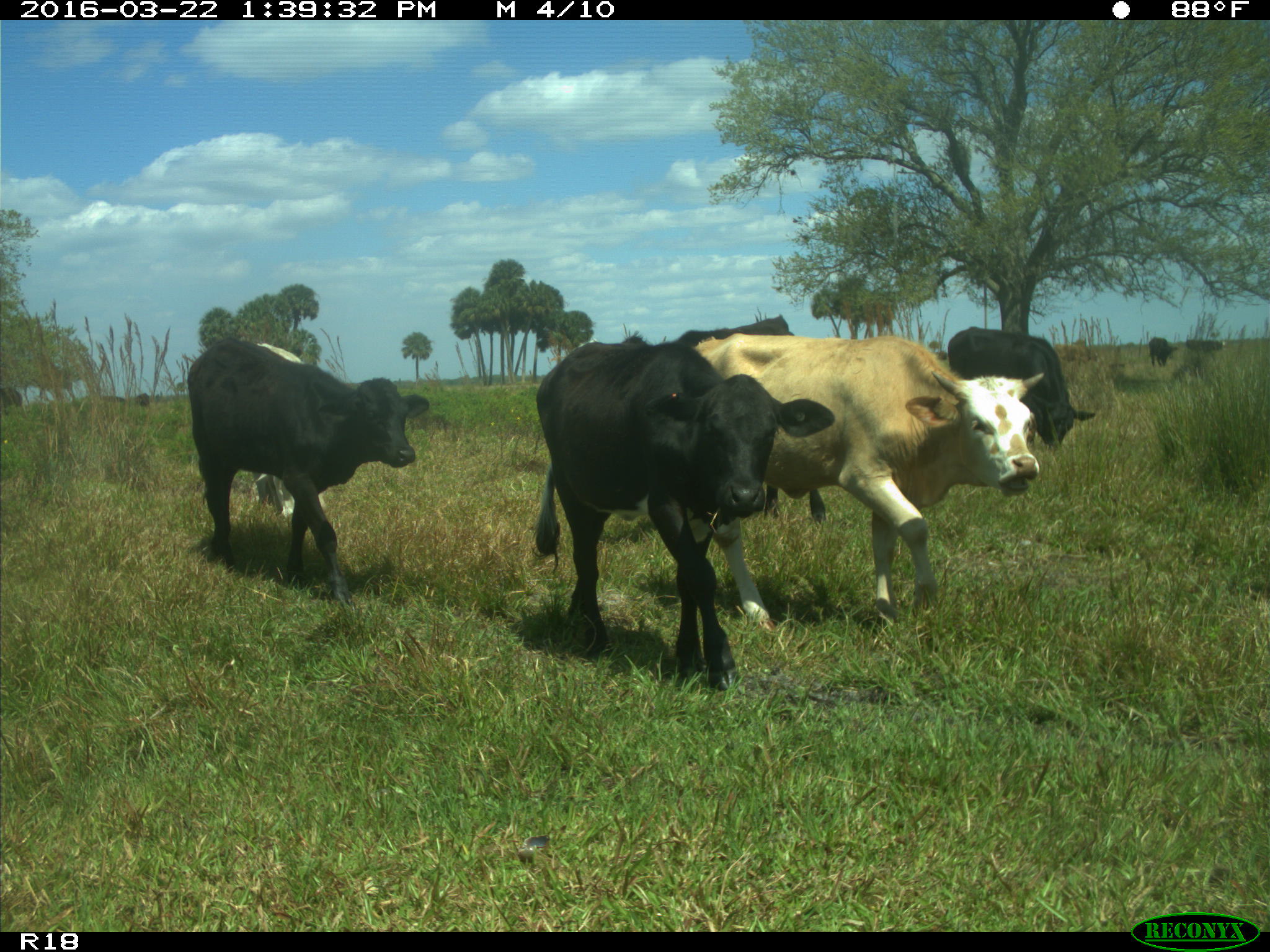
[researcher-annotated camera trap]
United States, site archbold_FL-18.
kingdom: Animalia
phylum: Chordata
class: Mammalia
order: Artiodactyla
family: Bovidae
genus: Bos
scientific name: Bos taurus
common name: domestic cow